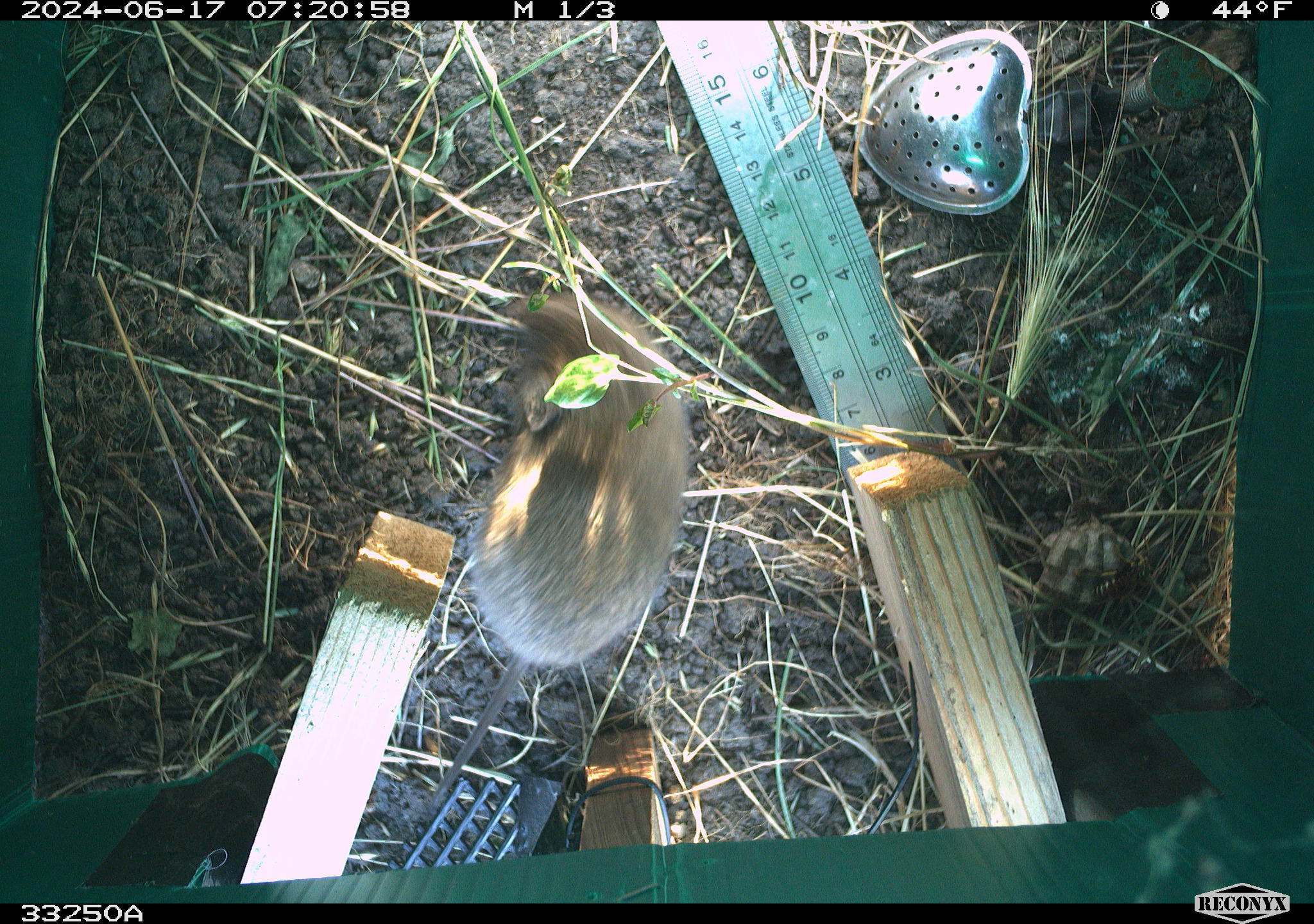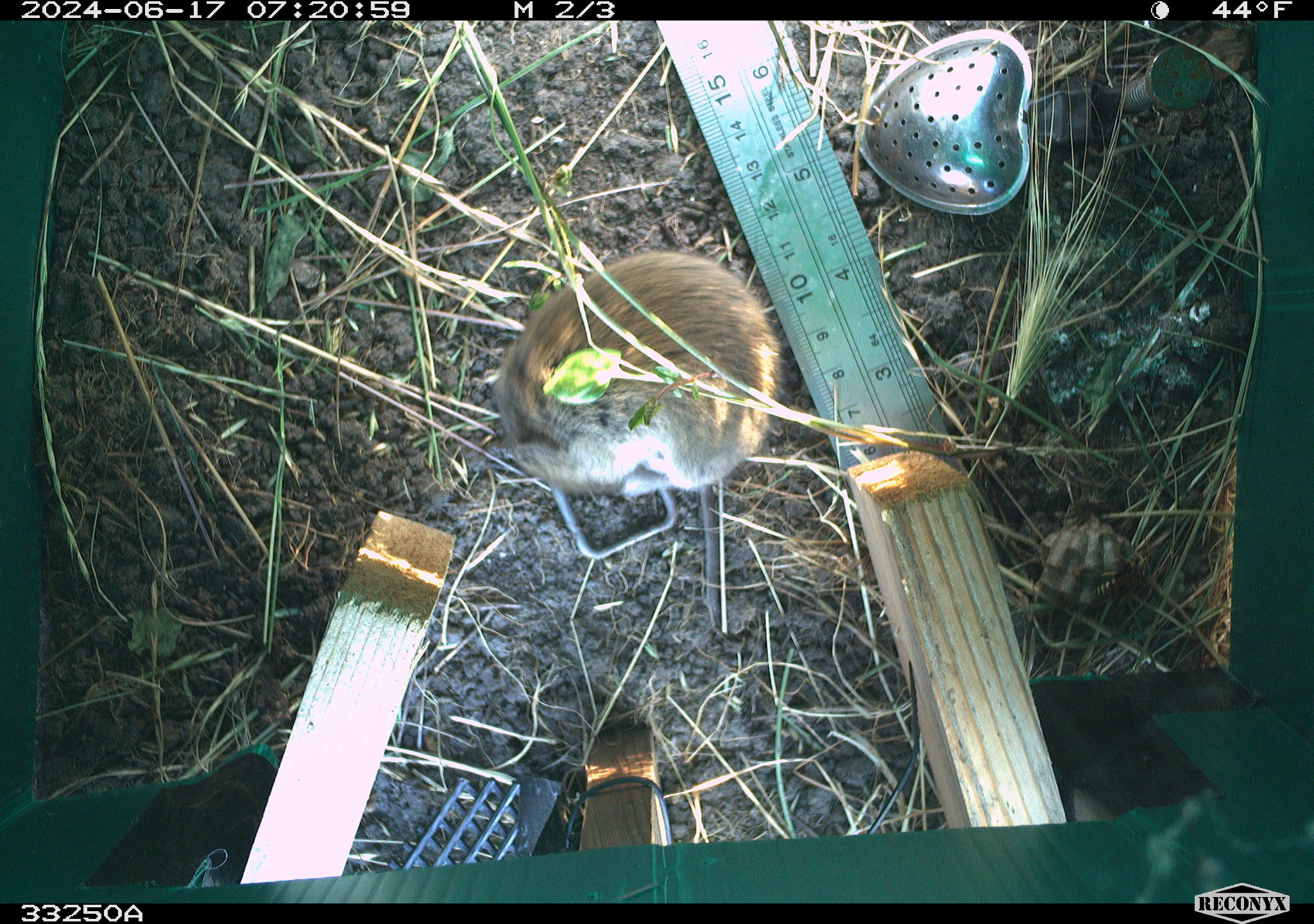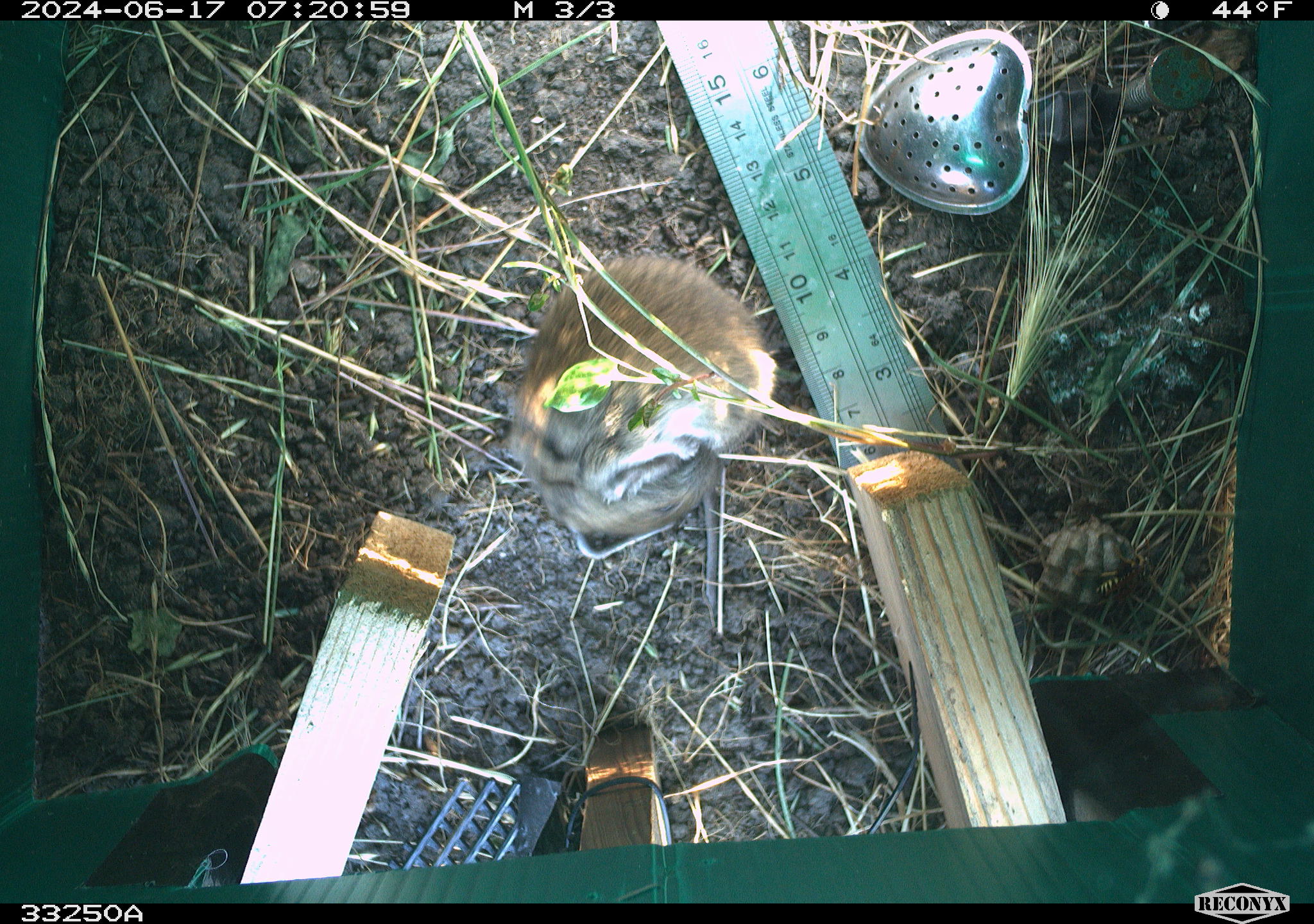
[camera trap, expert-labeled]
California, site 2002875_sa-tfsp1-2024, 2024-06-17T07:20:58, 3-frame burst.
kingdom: Animalia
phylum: Chordata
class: Mammalia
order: Rodentia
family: Cricetidae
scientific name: Arvicolinae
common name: voles, lemmings, and muskrats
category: arvicolinae subfamily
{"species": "arvicolinae subfamily (voles, lemmings, and muskrats) (Arvicolinae)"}